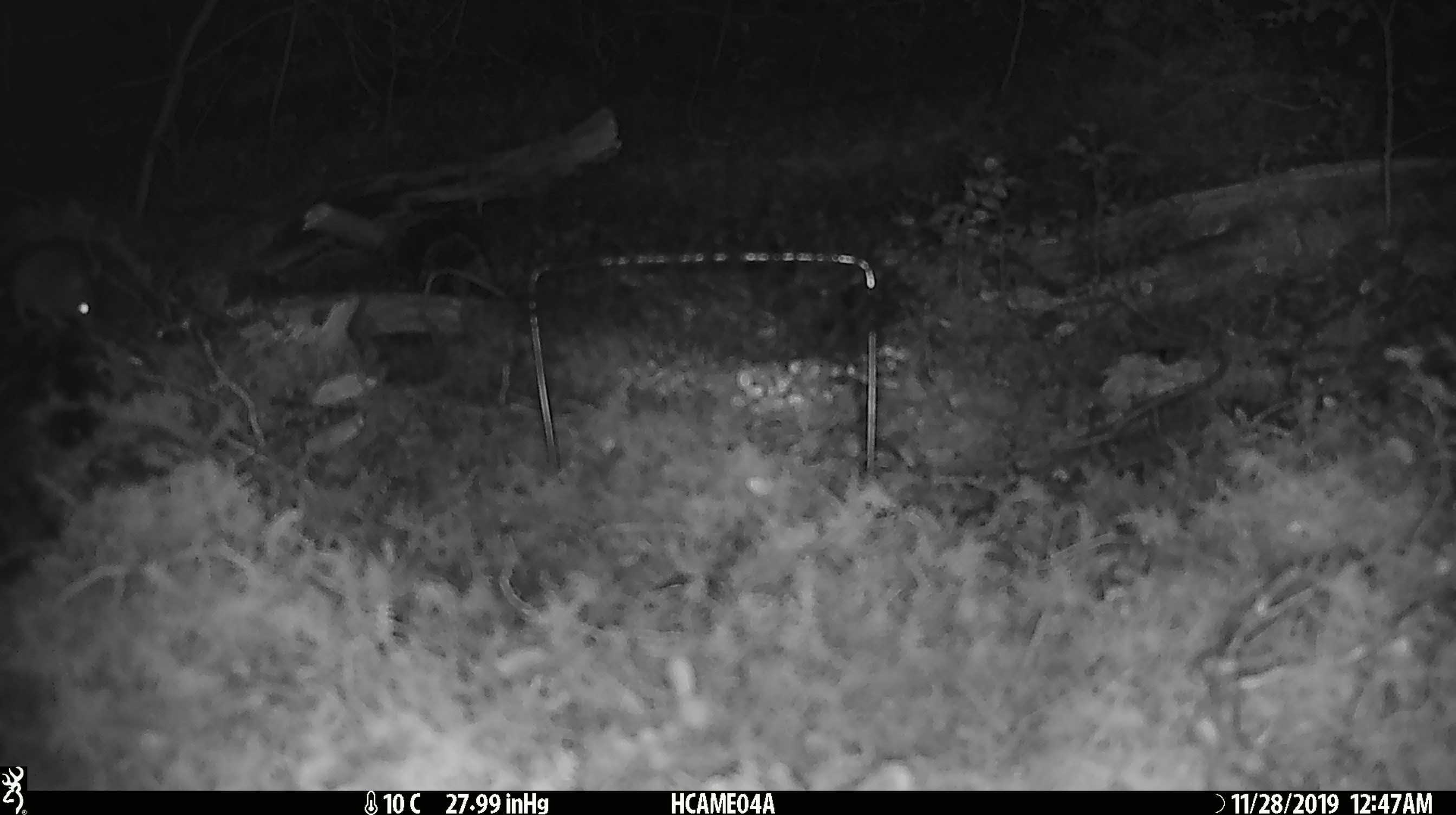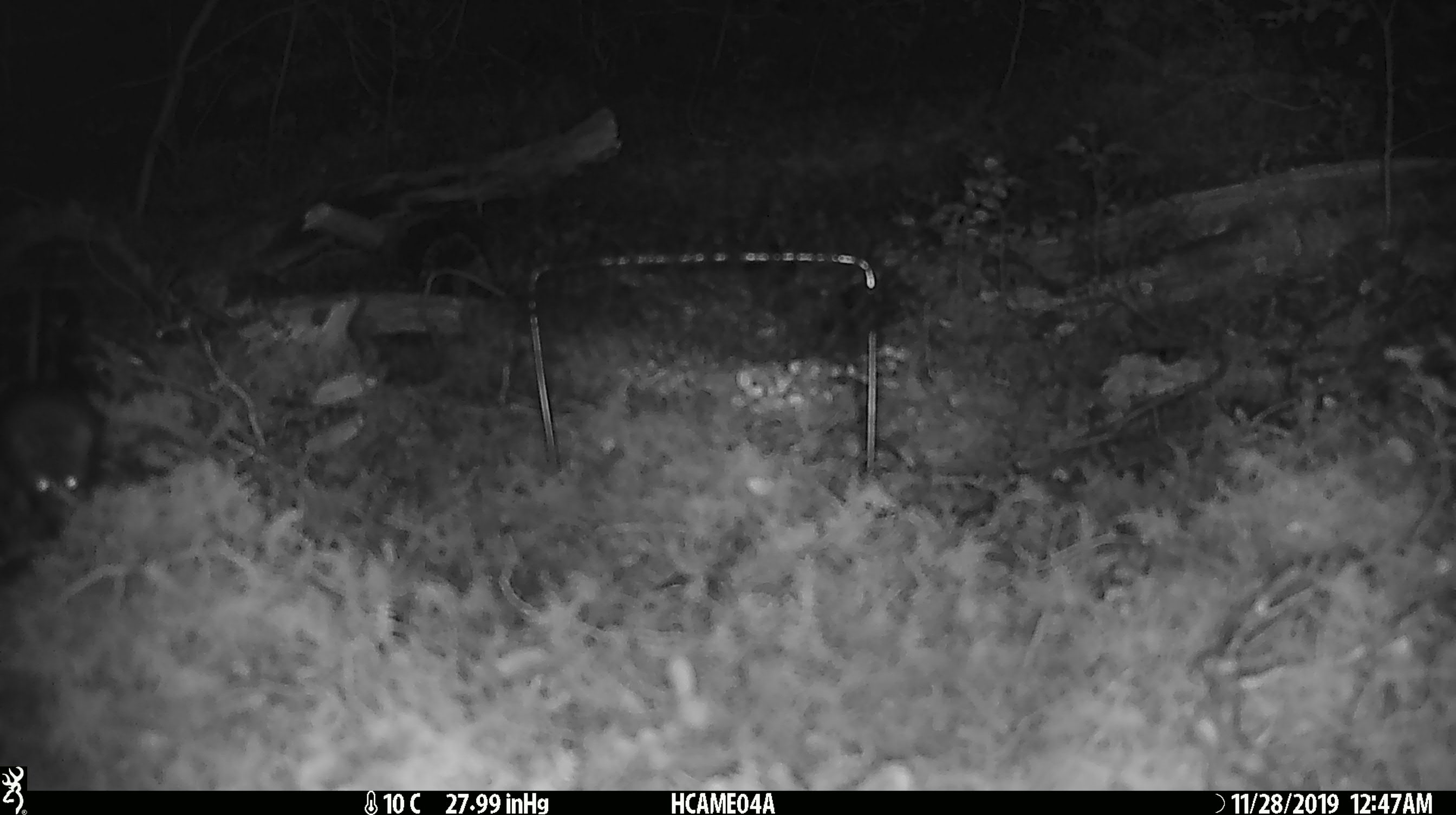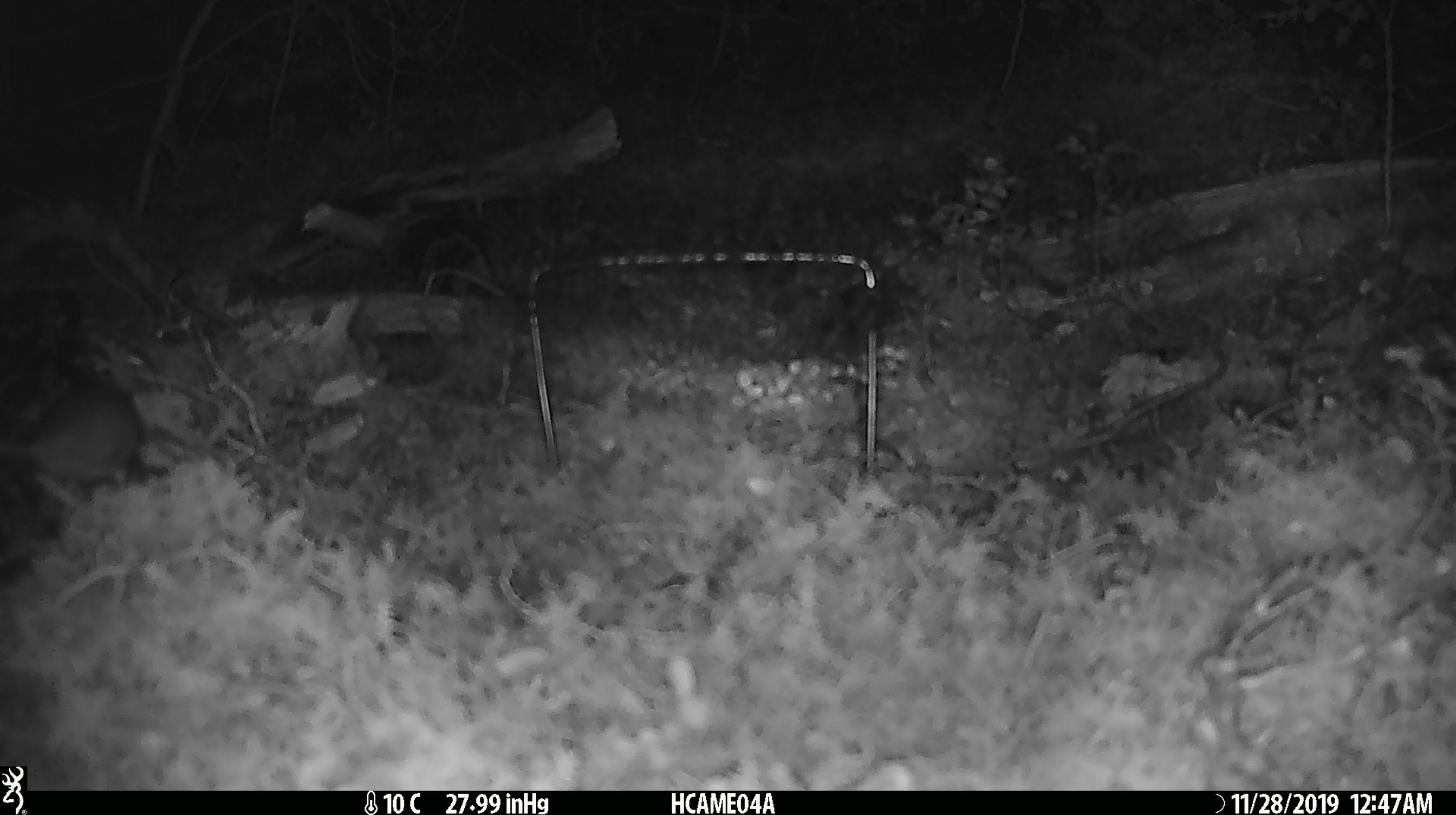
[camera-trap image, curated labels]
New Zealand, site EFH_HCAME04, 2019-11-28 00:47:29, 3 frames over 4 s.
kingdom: Animalia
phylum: Chordata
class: Mammalia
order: Rodentia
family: Muridae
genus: Mus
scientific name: Mus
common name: mouse